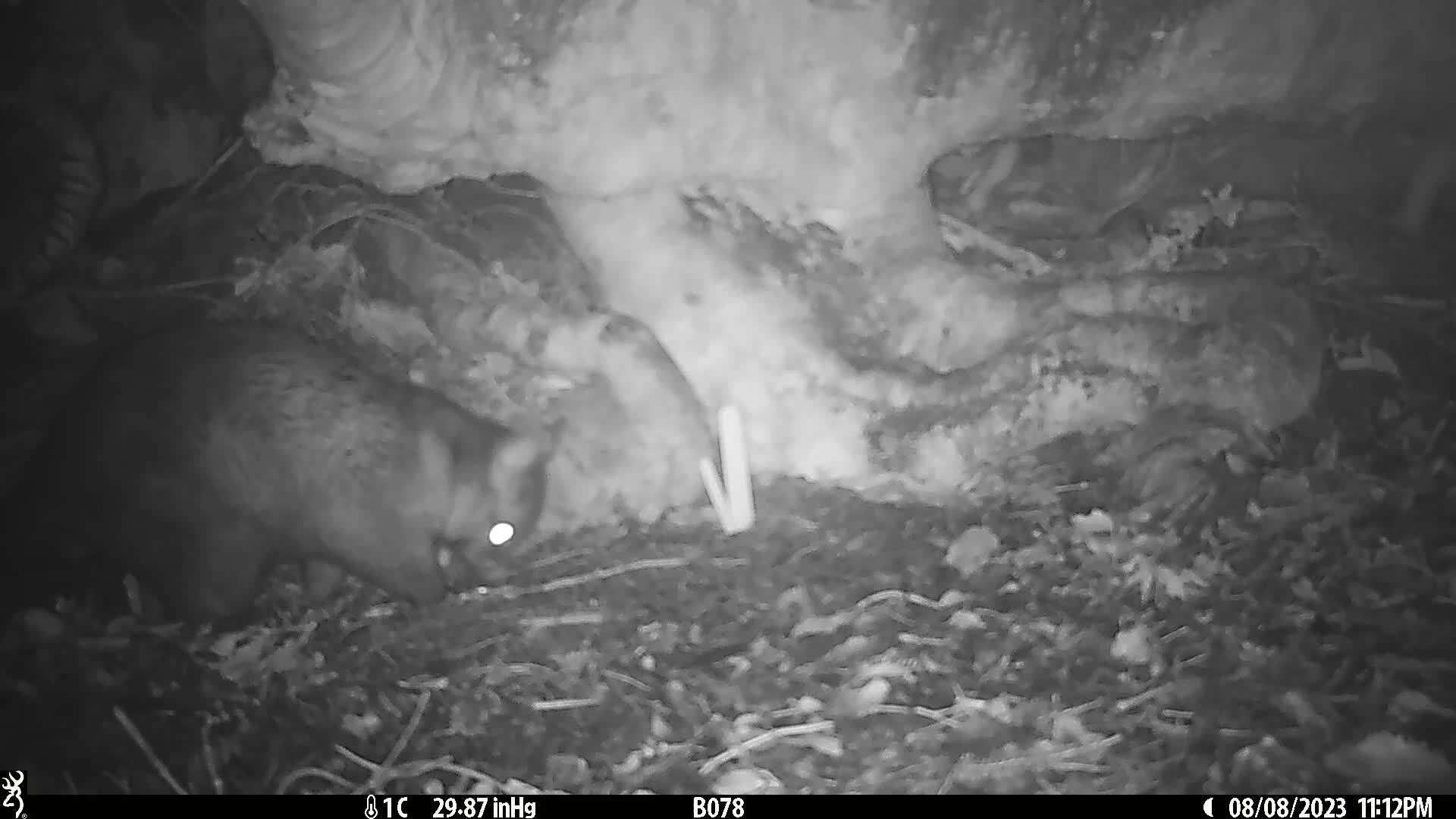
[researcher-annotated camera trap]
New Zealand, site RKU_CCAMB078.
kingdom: Animalia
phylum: Chordata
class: Mammalia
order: Diprotodontia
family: Phalangeridae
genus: Trichosurus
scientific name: Trichosurus vulpecula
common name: common brushtail possum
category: possum